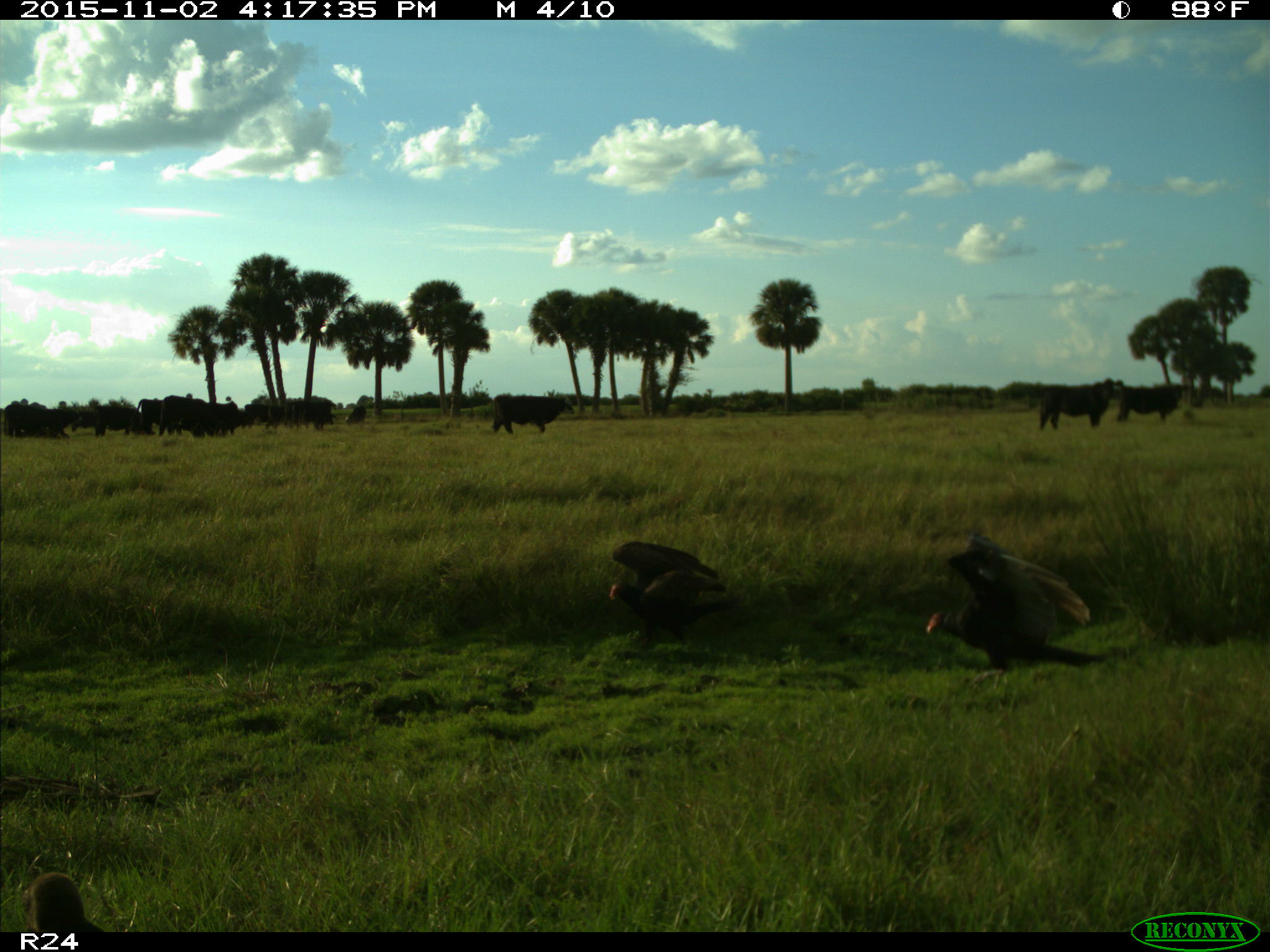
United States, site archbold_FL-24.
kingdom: Animalia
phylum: Chordata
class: Mammalia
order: Artiodactyla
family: Bovidae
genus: Bos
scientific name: Bos taurus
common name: domestic cow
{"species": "Bos taurus (domestic cow)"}